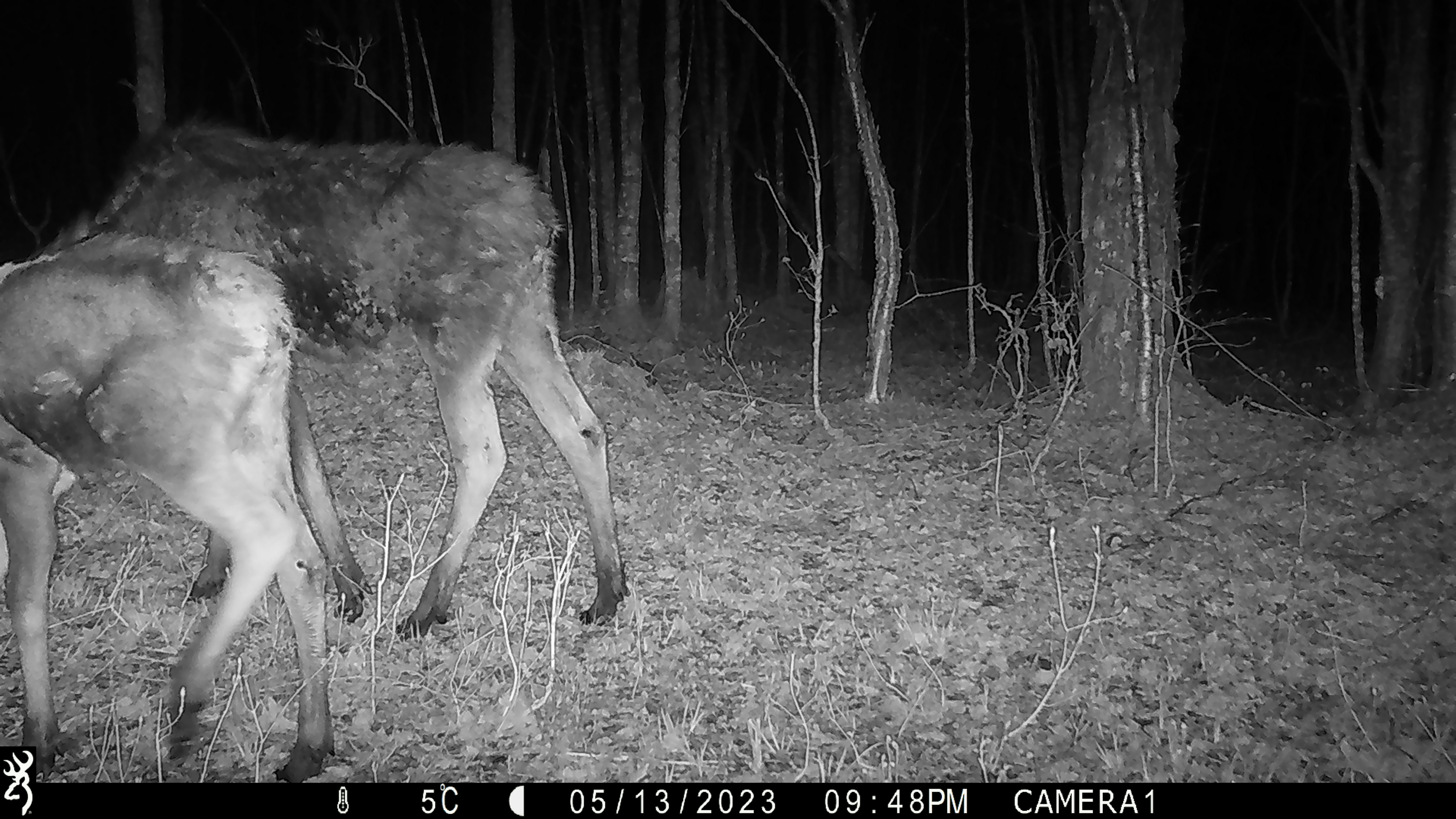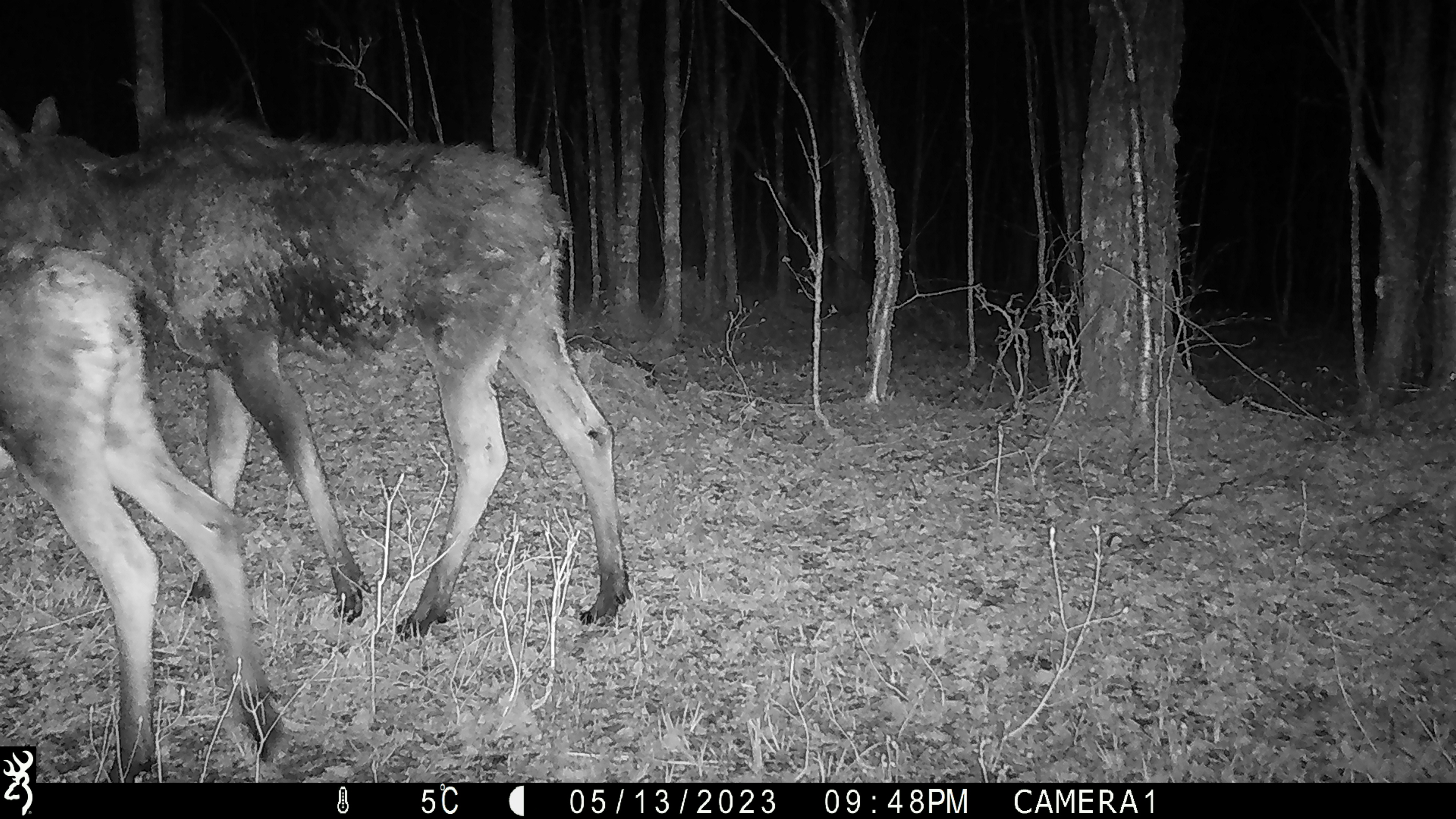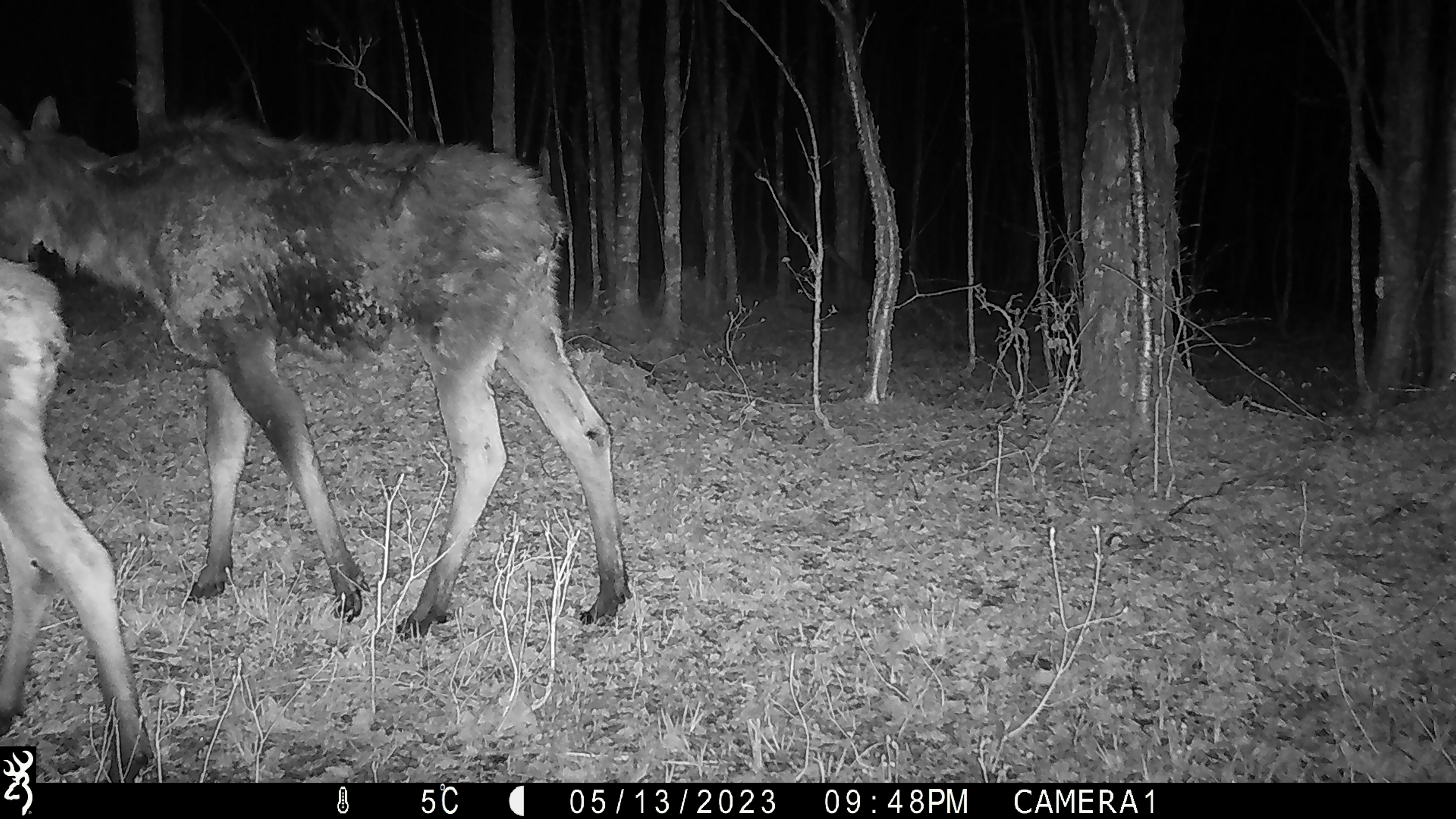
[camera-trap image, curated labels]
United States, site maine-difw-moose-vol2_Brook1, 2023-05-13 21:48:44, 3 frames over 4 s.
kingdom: Animalia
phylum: Chordata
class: Mammalia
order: Artiodactyla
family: Cervidae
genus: Alces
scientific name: Alces alces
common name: moose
Moose (Alces alces).